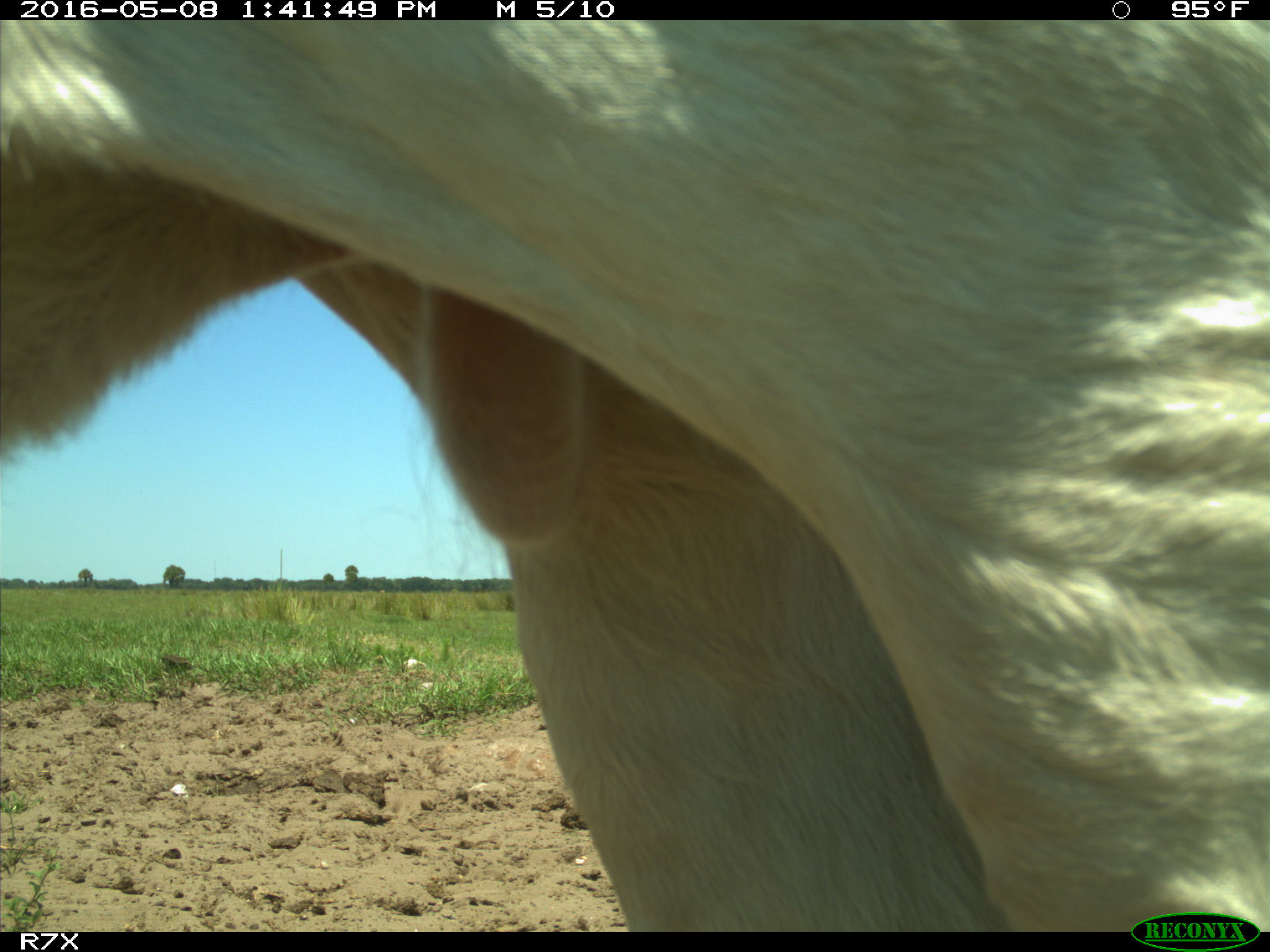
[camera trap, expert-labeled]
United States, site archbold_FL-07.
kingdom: Animalia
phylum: Chordata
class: Mammalia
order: Artiodactyla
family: Bovidae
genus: Bos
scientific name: Bos taurus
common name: domestic cow